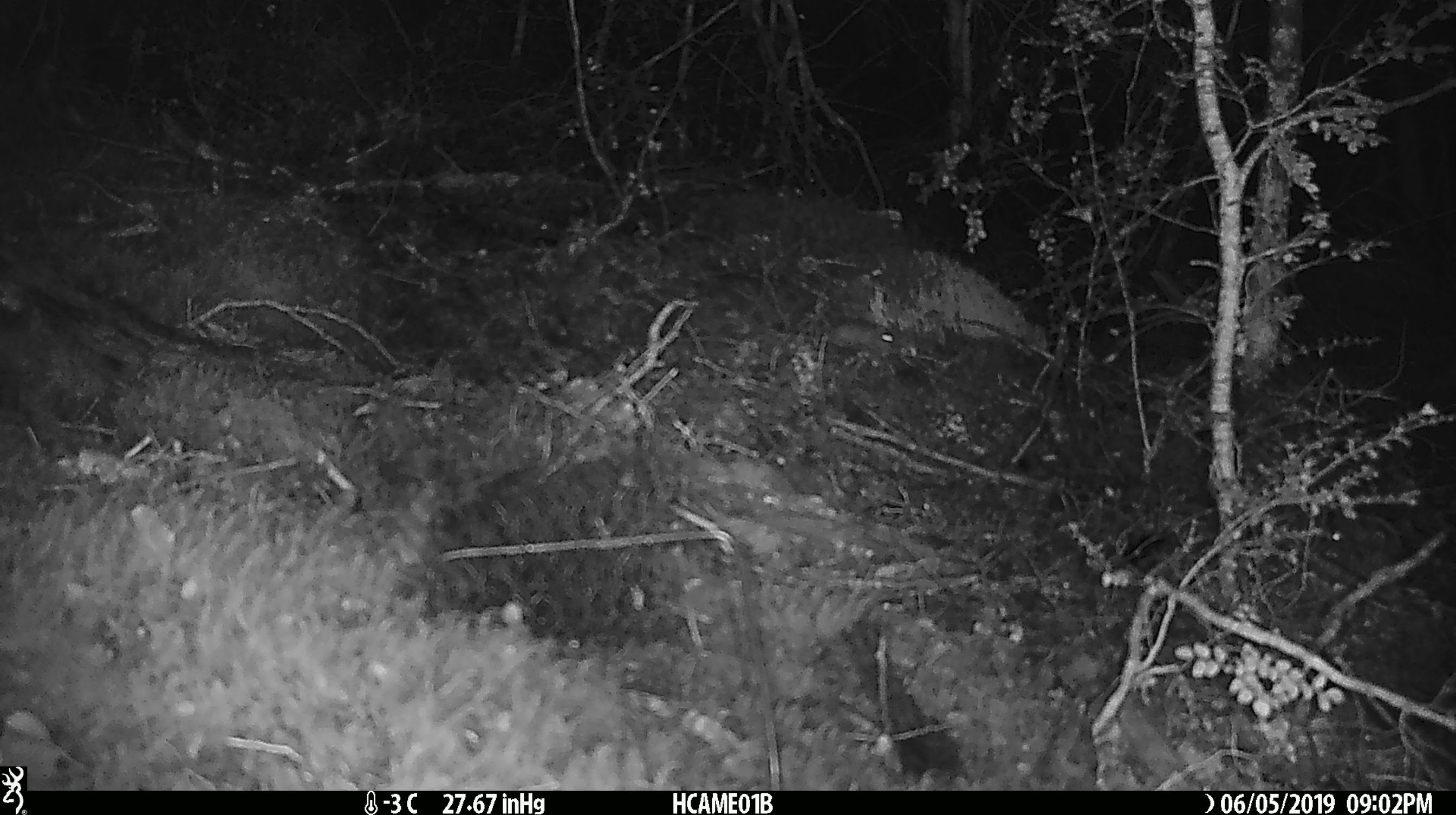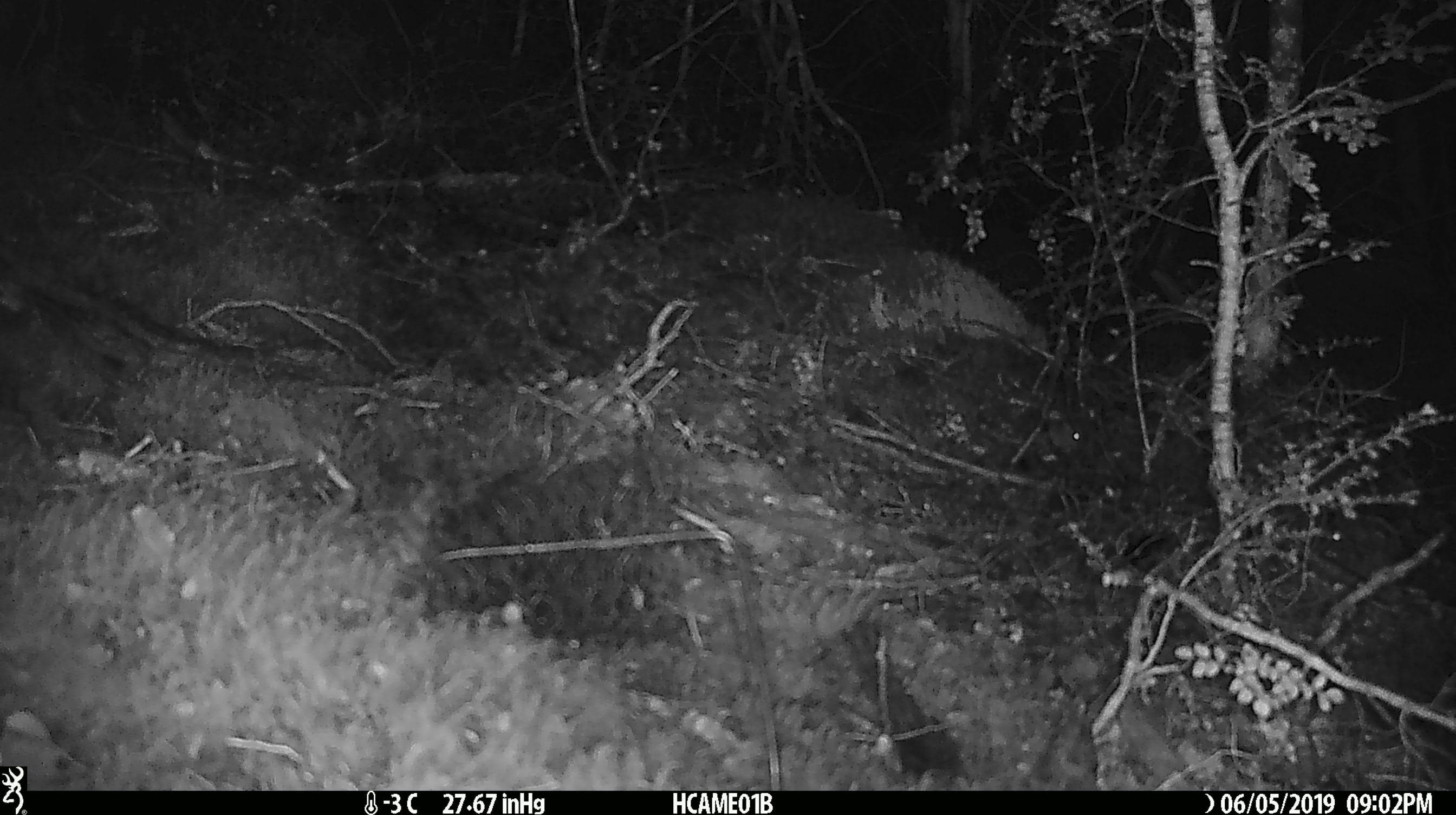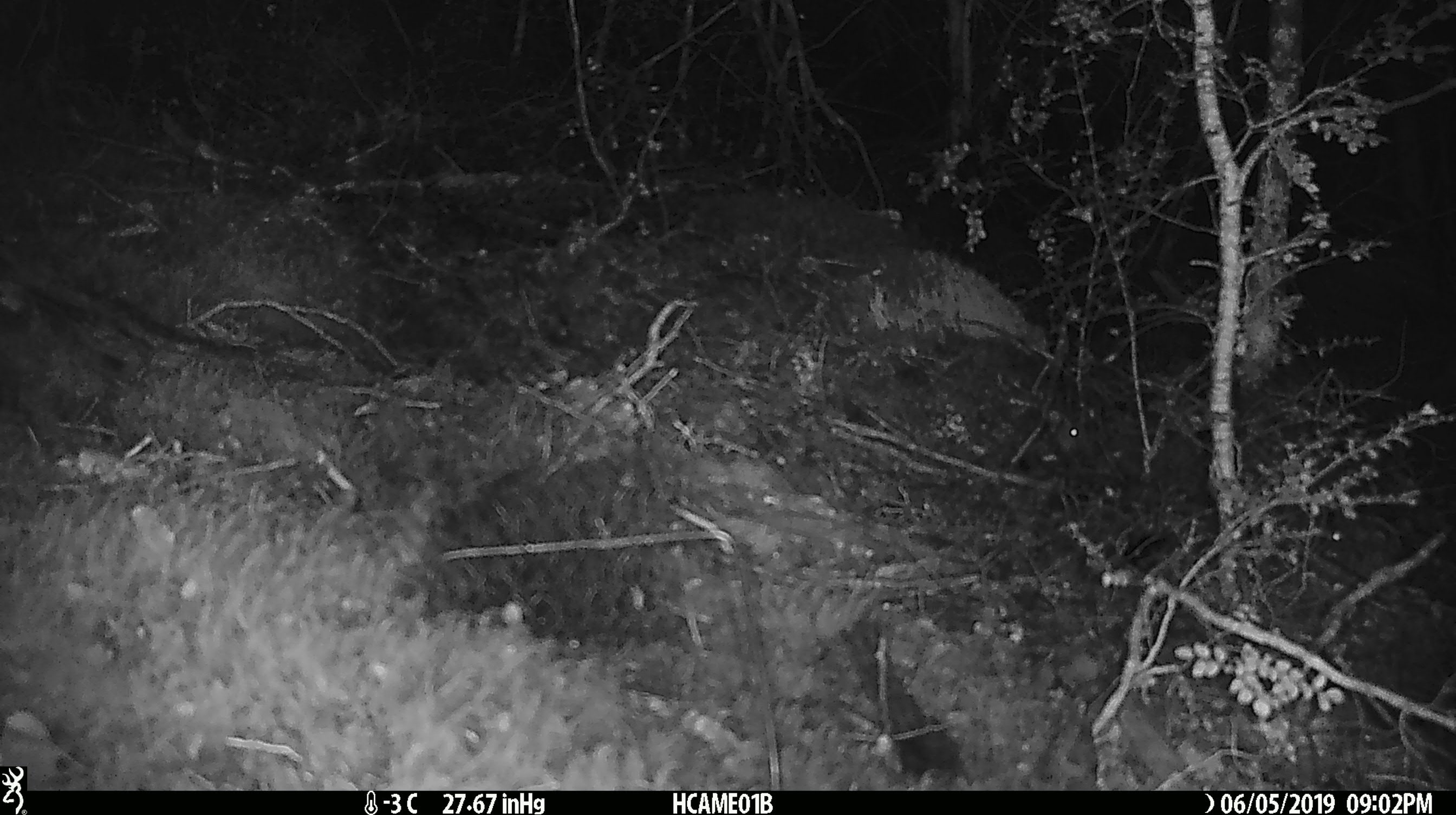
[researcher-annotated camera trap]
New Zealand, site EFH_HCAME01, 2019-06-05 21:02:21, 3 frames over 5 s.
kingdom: Animalia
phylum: Chordata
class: Mammalia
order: Rodentia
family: Muridae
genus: Mus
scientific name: Mus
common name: mouse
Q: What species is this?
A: Mouse (Mus).